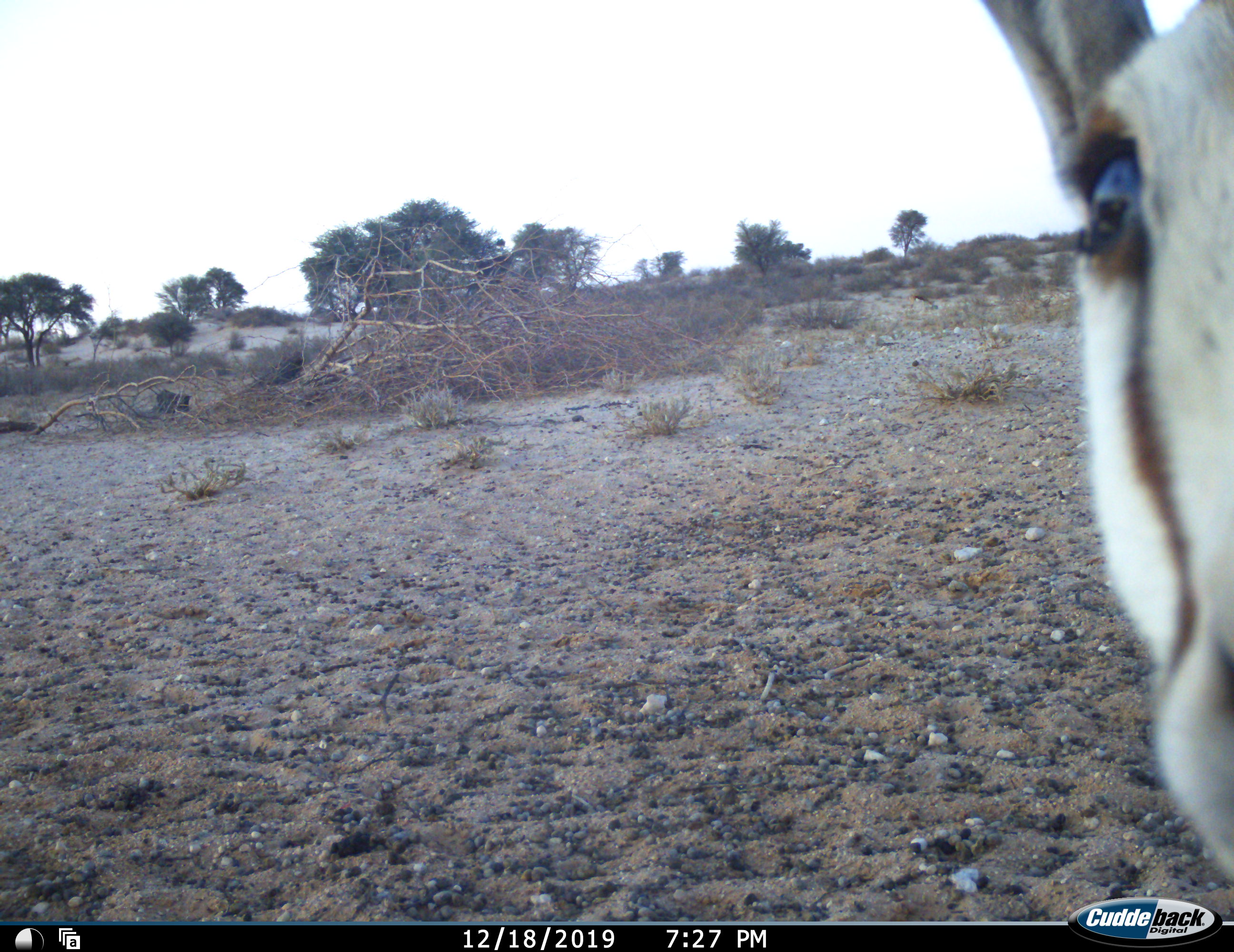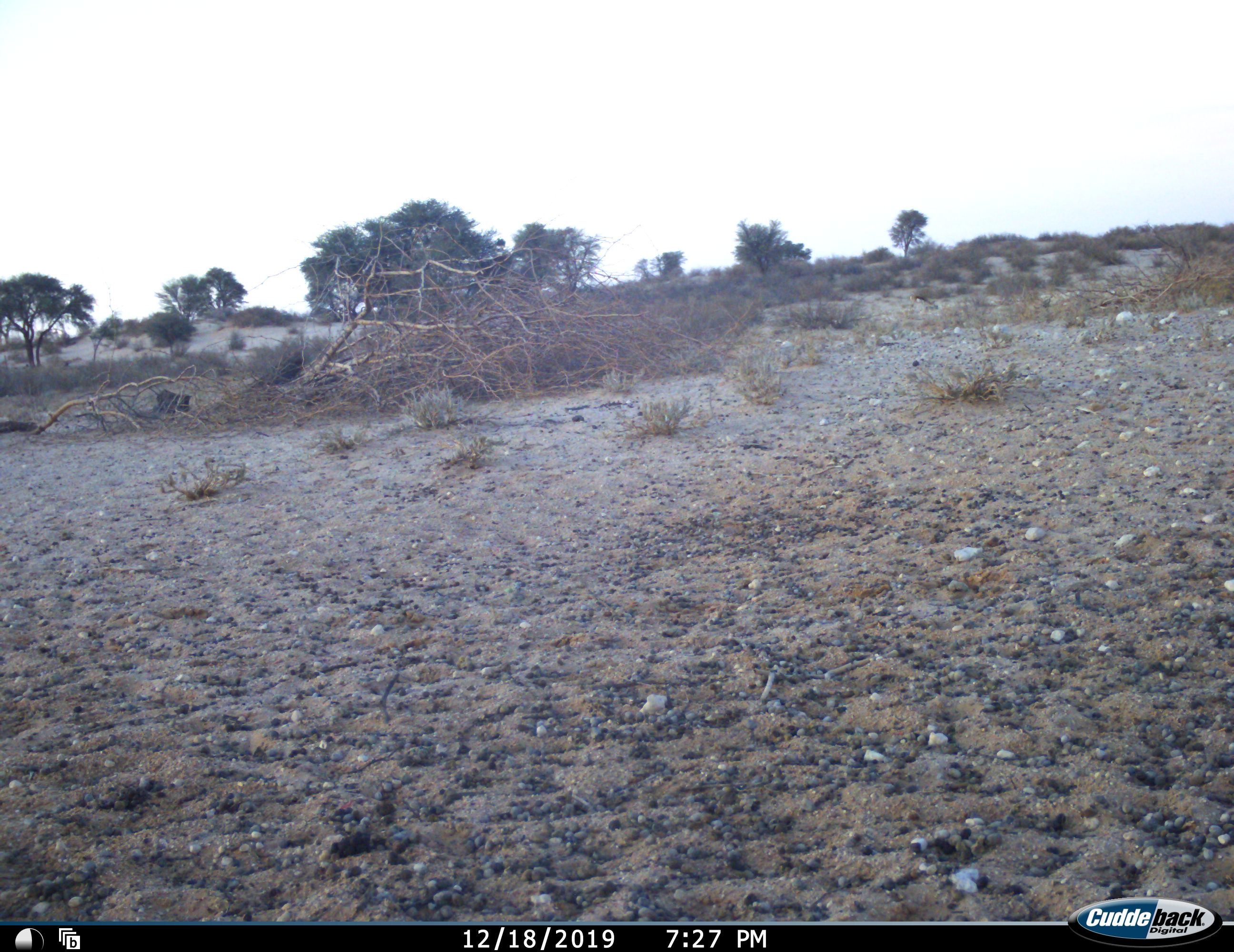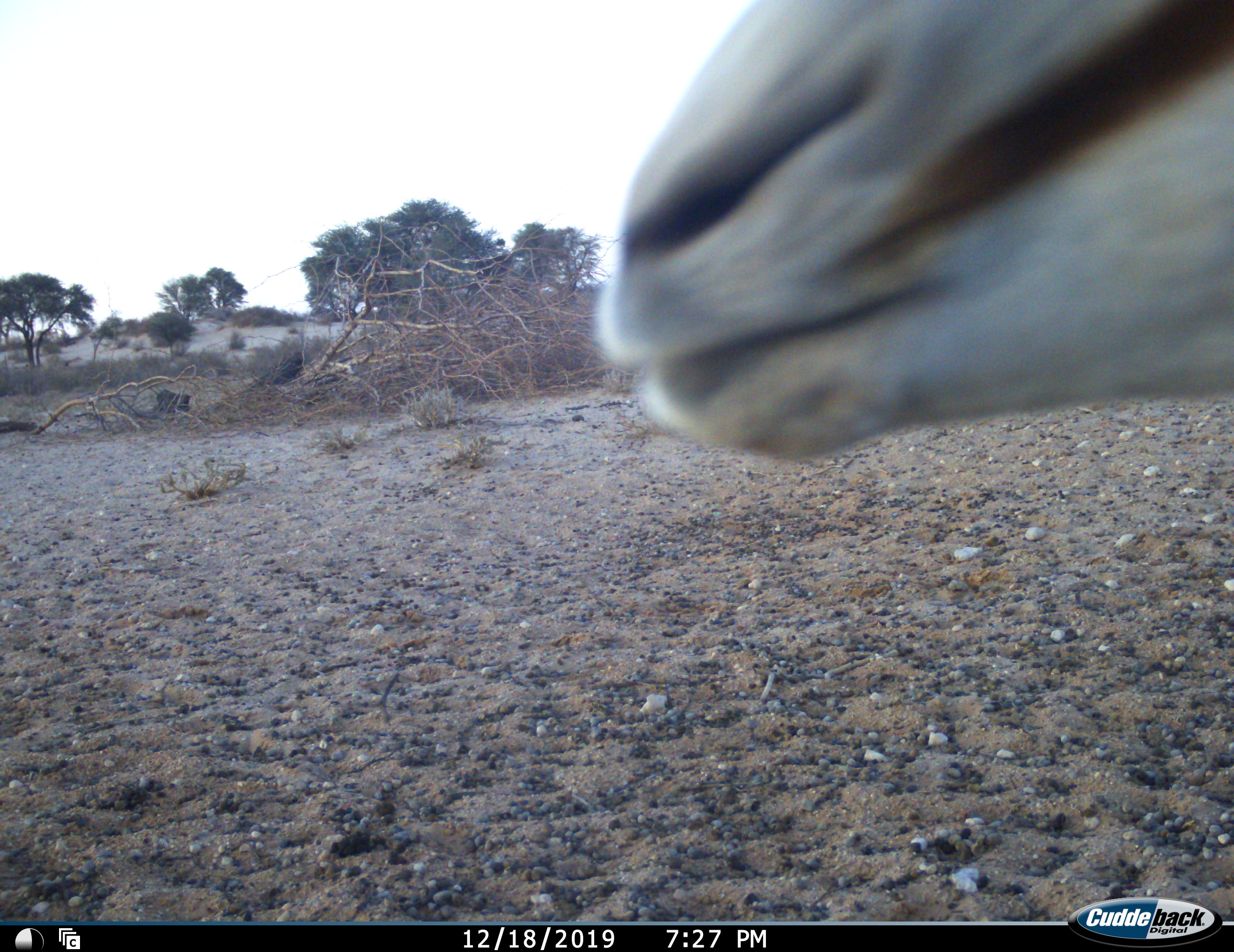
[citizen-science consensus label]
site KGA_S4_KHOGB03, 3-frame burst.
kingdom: Animalia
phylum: Chordata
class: Mammalia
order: Artiodactyla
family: Bovidae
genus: Antidorcas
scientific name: Antidorcas marsupialis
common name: springbok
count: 1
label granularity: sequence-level